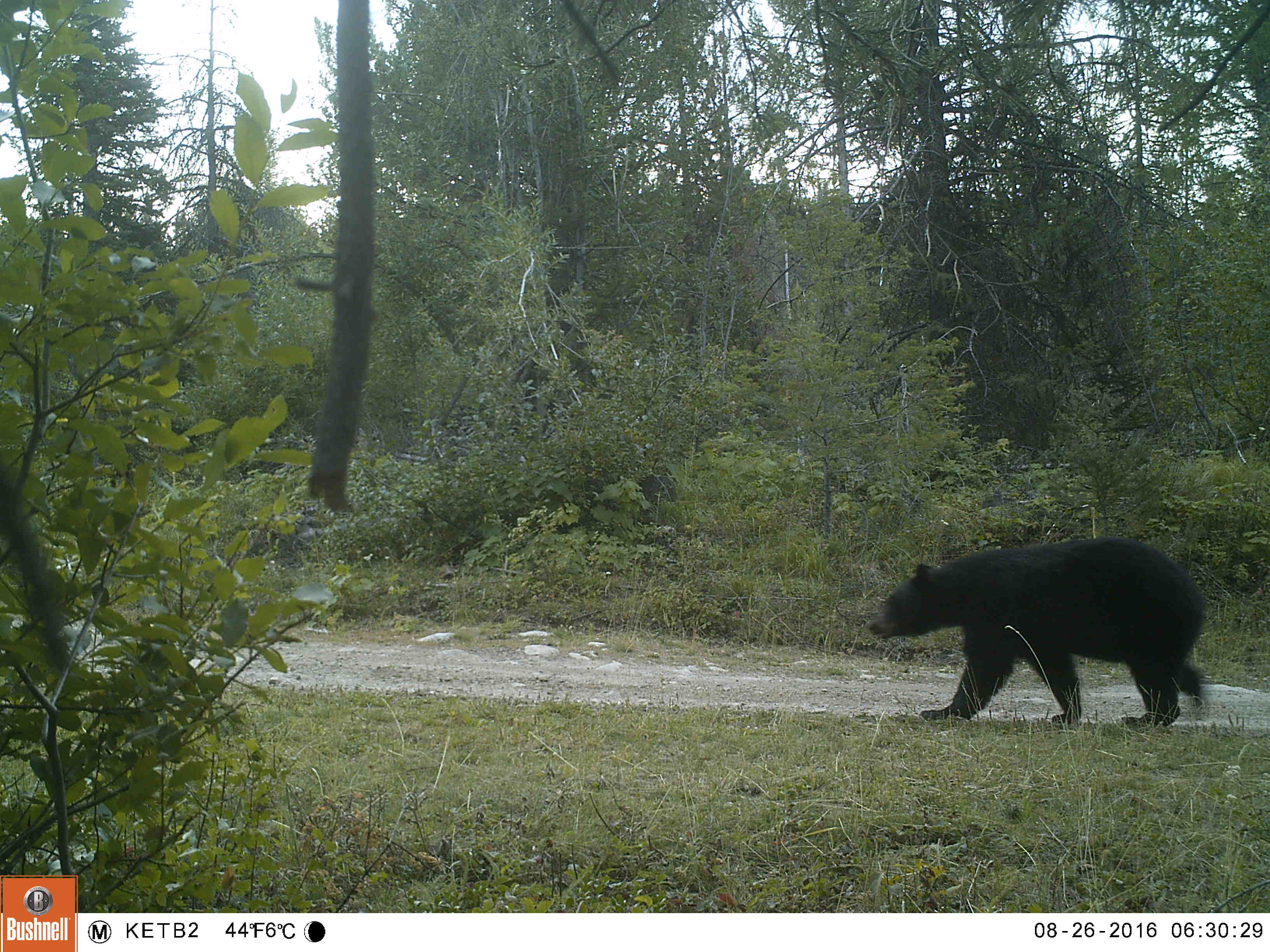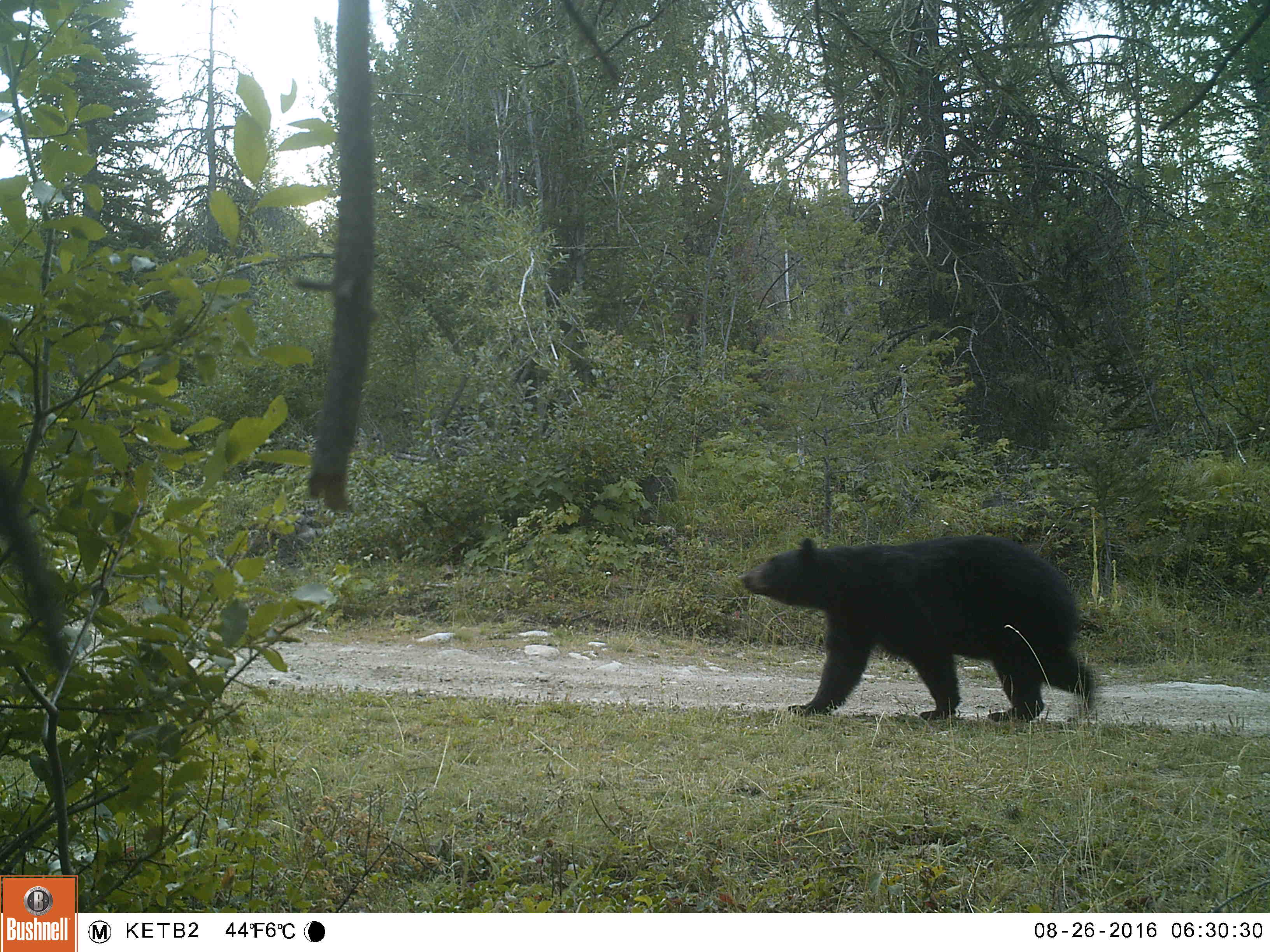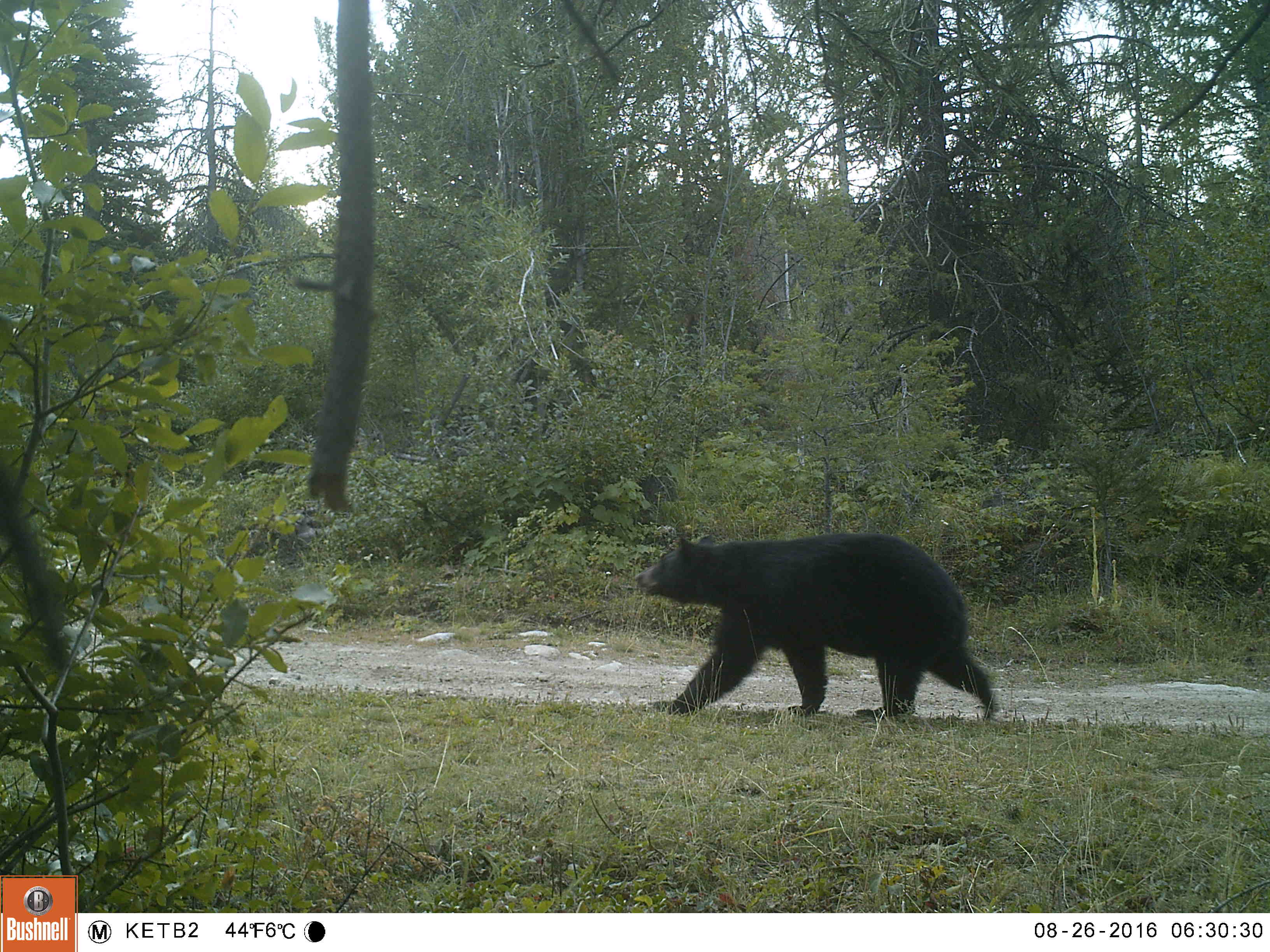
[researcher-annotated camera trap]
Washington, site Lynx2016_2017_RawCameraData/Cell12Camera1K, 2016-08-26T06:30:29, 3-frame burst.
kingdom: Animalia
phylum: Chordata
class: Mammalia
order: Carnivora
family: Ursidae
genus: Ursus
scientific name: Ursus americanus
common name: american black bear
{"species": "Ursus americanus (american black bear)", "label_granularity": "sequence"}